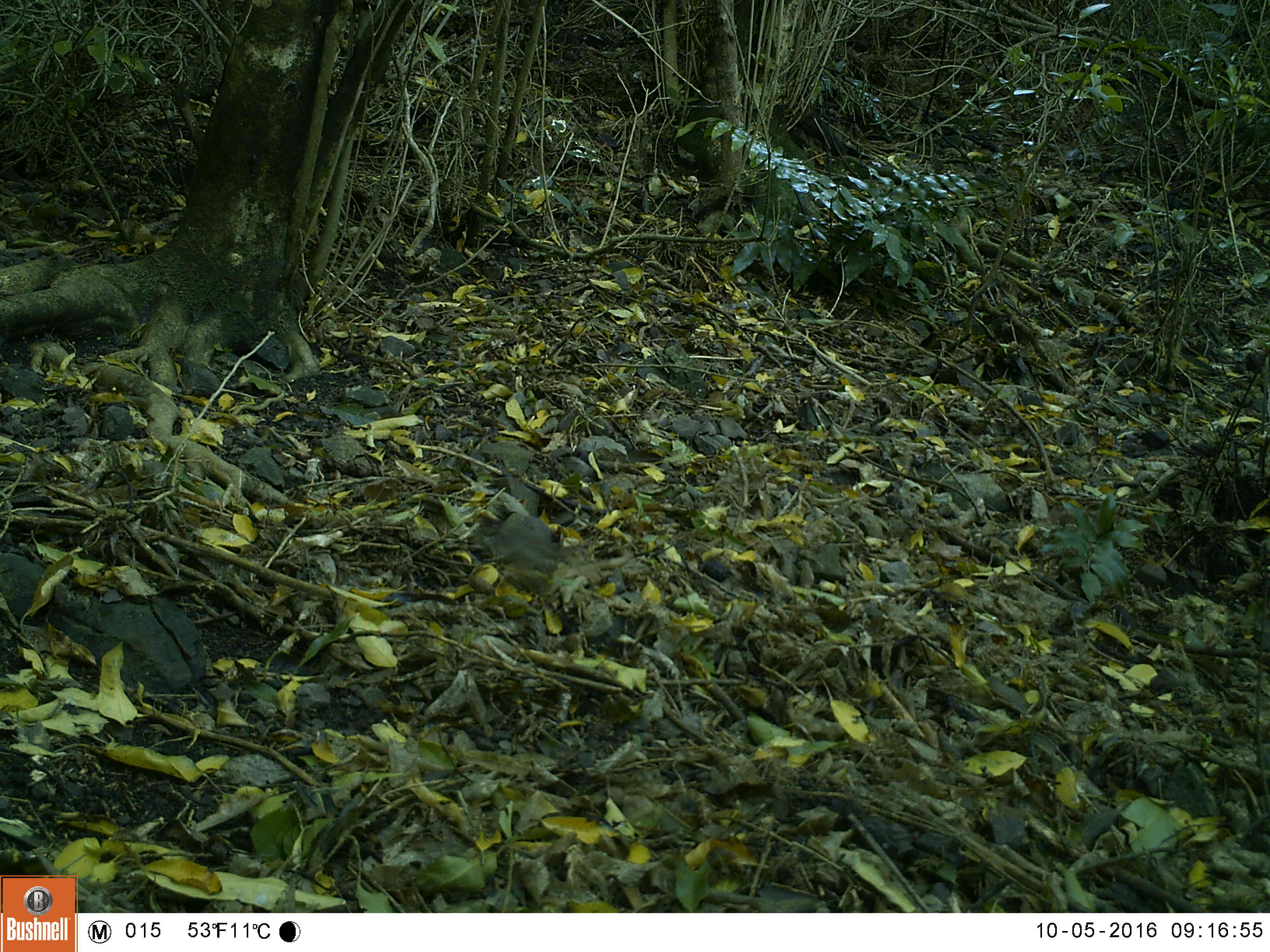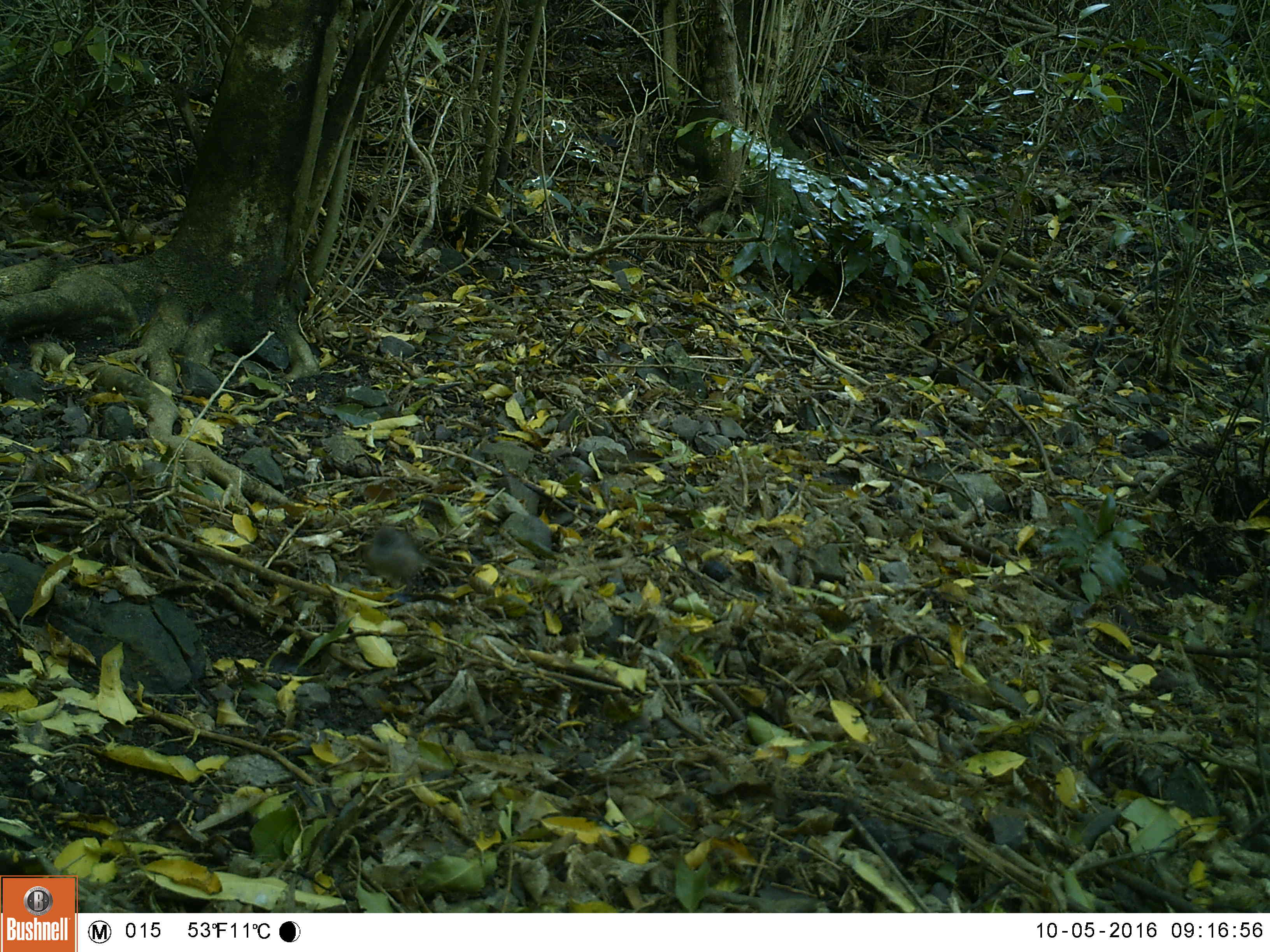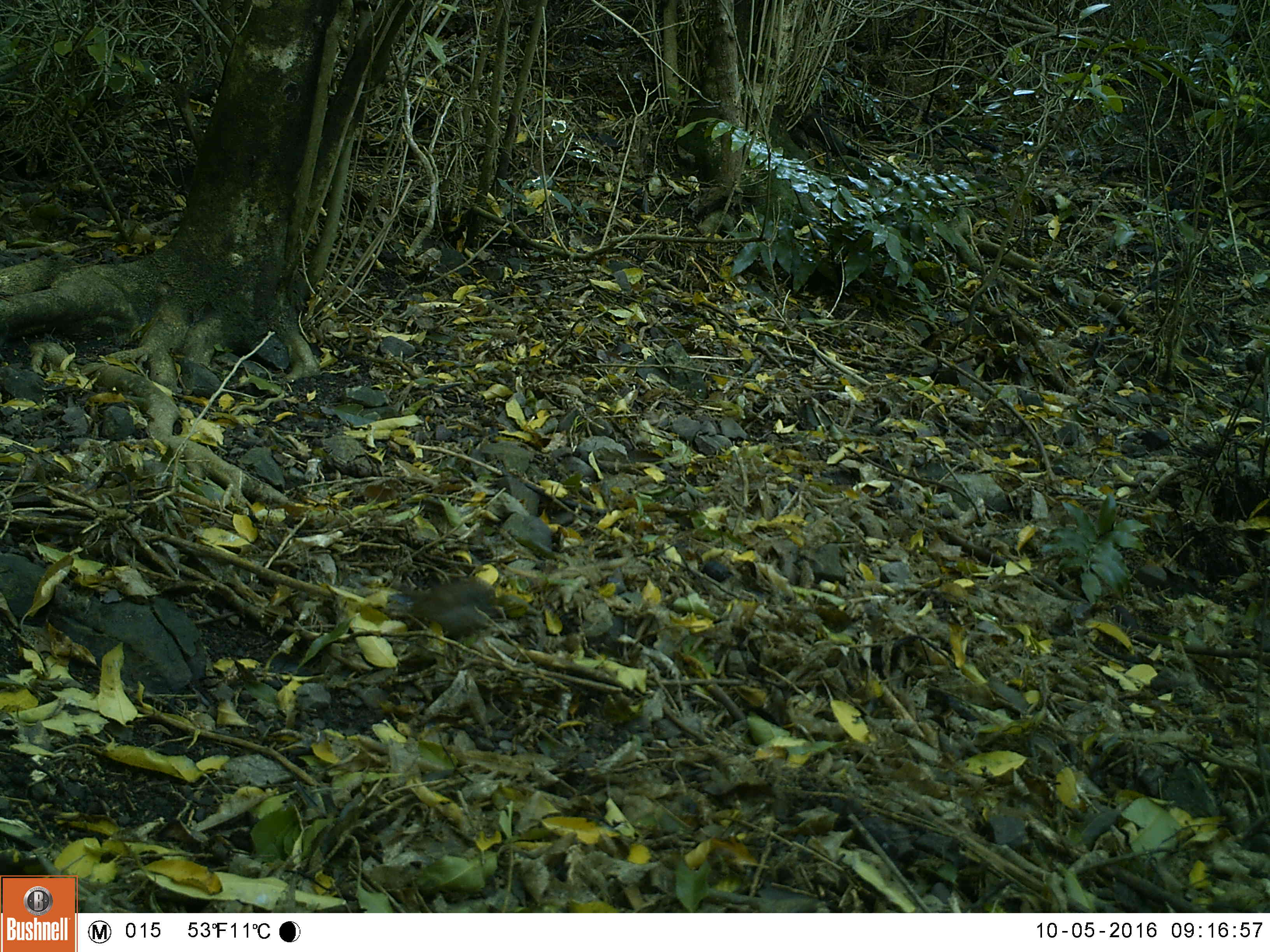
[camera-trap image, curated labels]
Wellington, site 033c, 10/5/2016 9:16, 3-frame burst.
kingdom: Animalia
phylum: Chordata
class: Aves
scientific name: Aves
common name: bird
Bird (Aves).